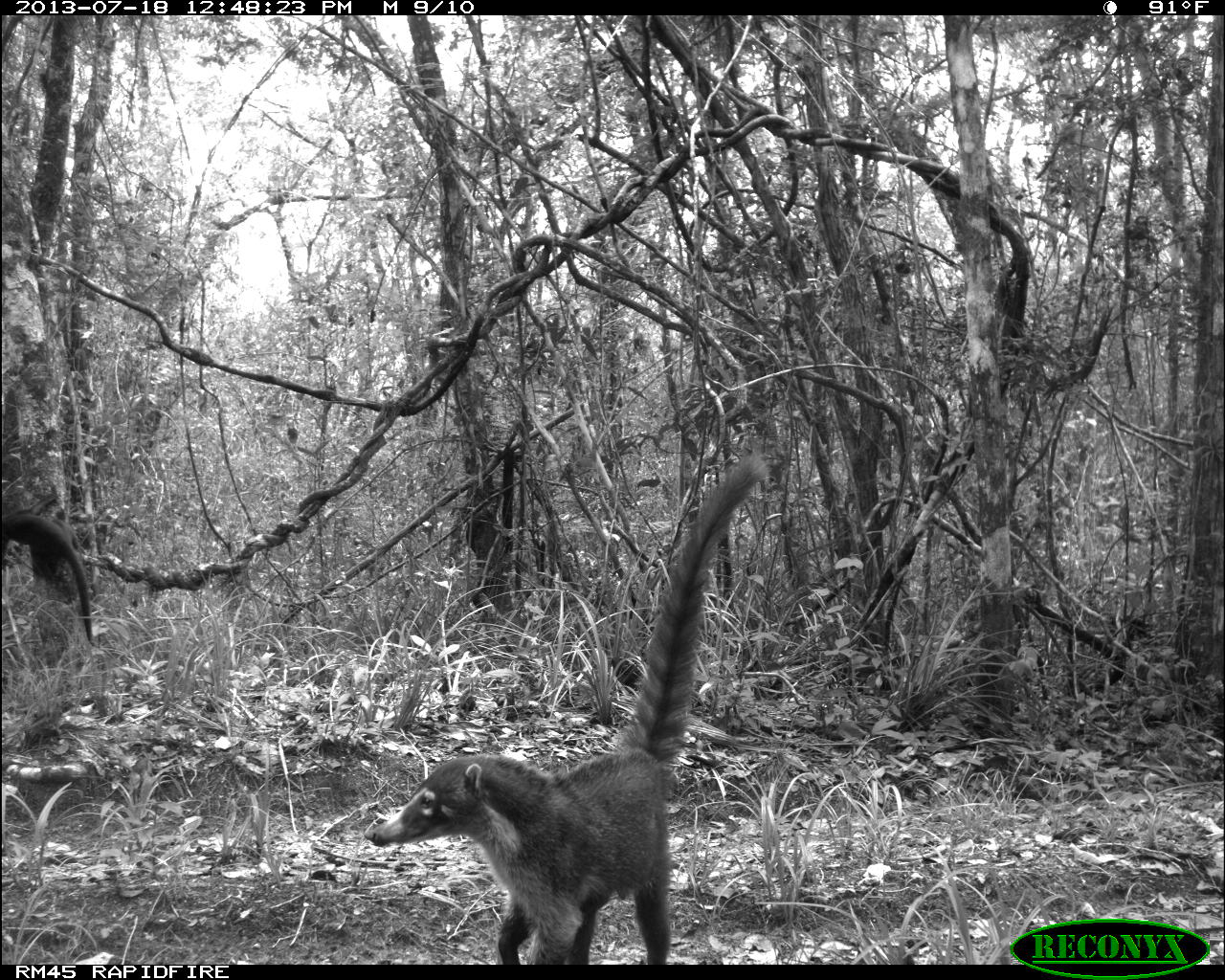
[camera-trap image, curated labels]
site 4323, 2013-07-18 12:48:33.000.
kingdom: Animalia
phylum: Chordata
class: Mammalia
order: Carnivora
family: Procyonidae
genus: Nasua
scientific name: Nasua narica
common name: white-nosed coati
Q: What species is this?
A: Nasua narica (white-nosed coati).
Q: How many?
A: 1.